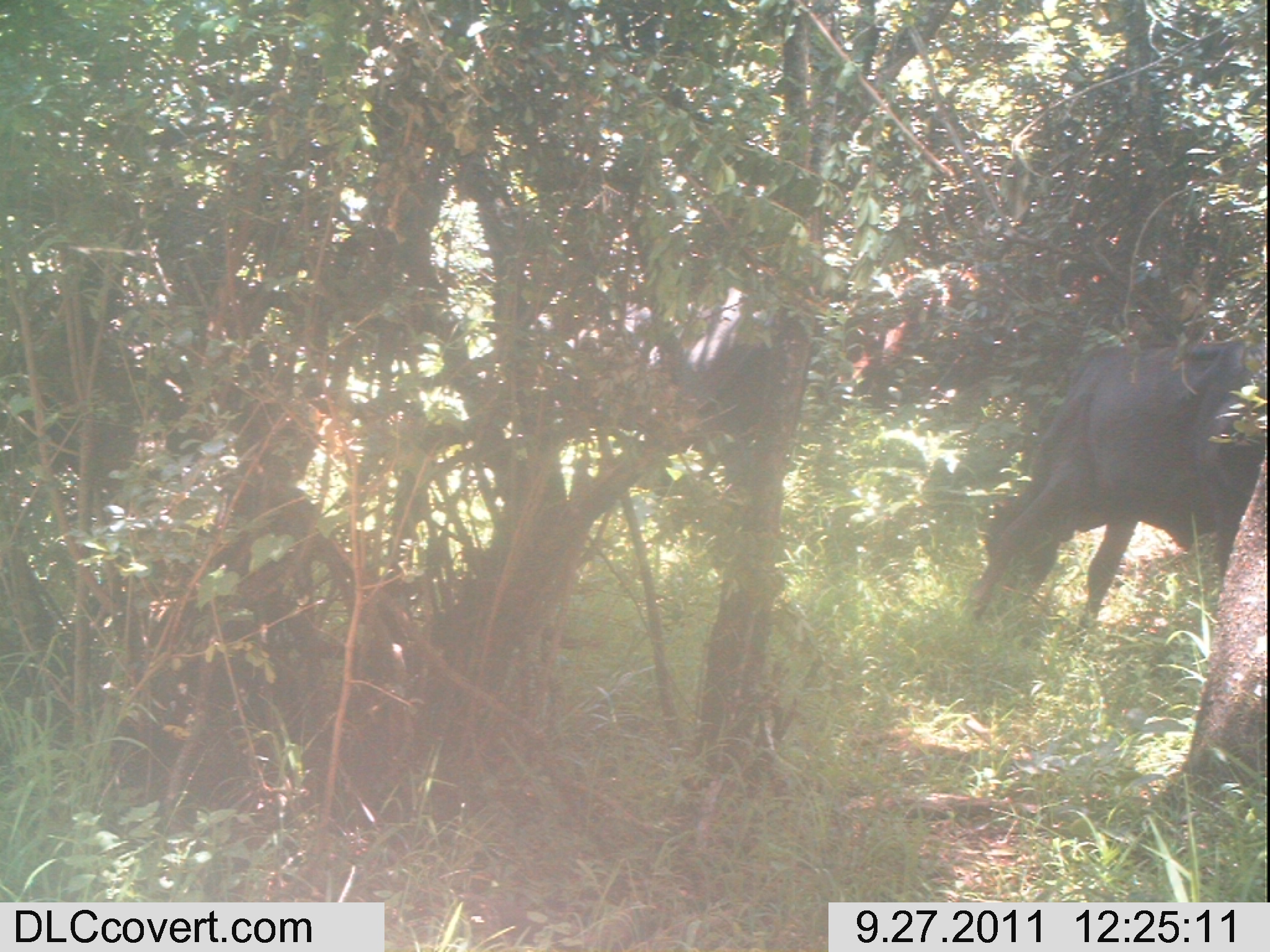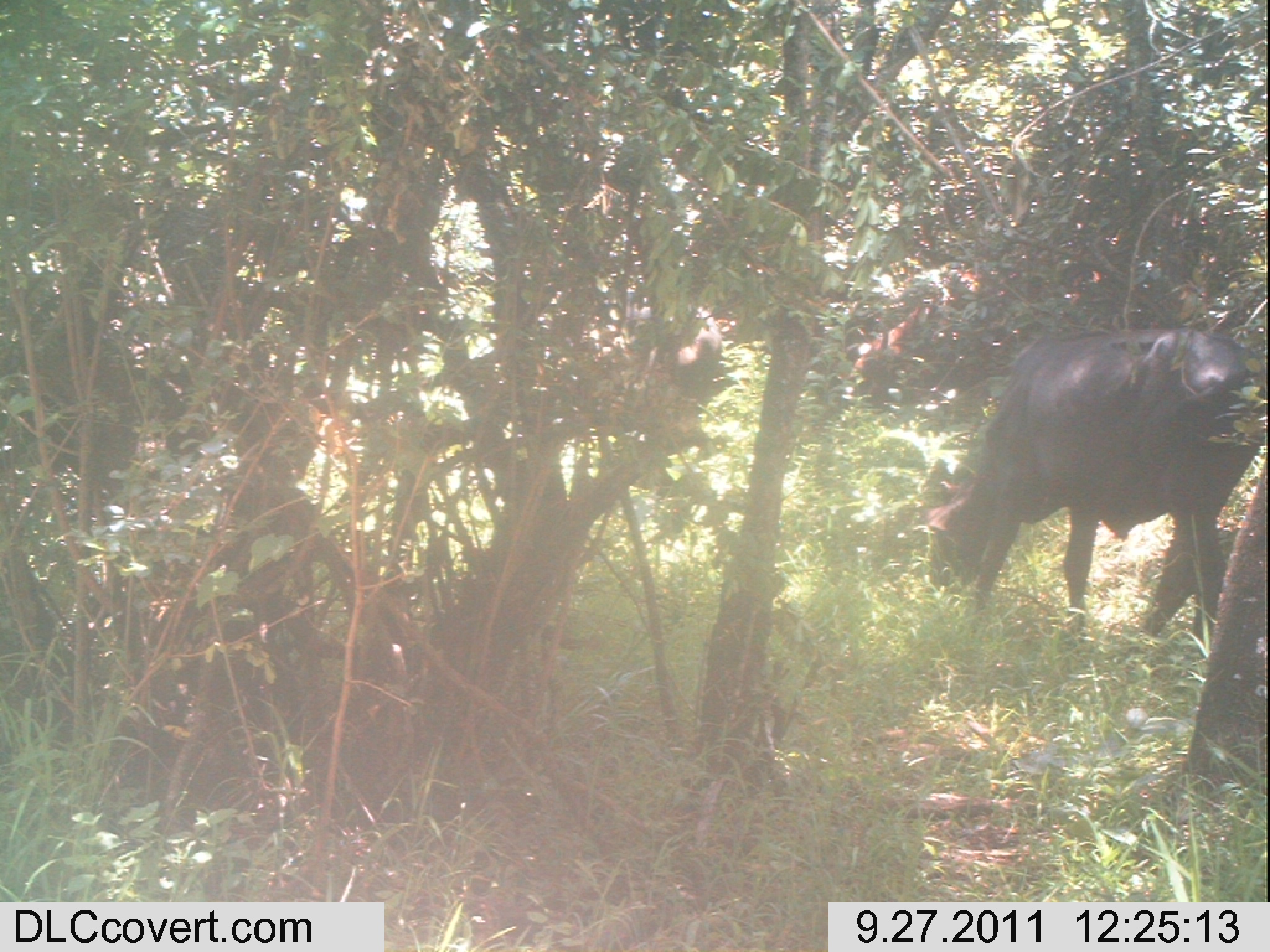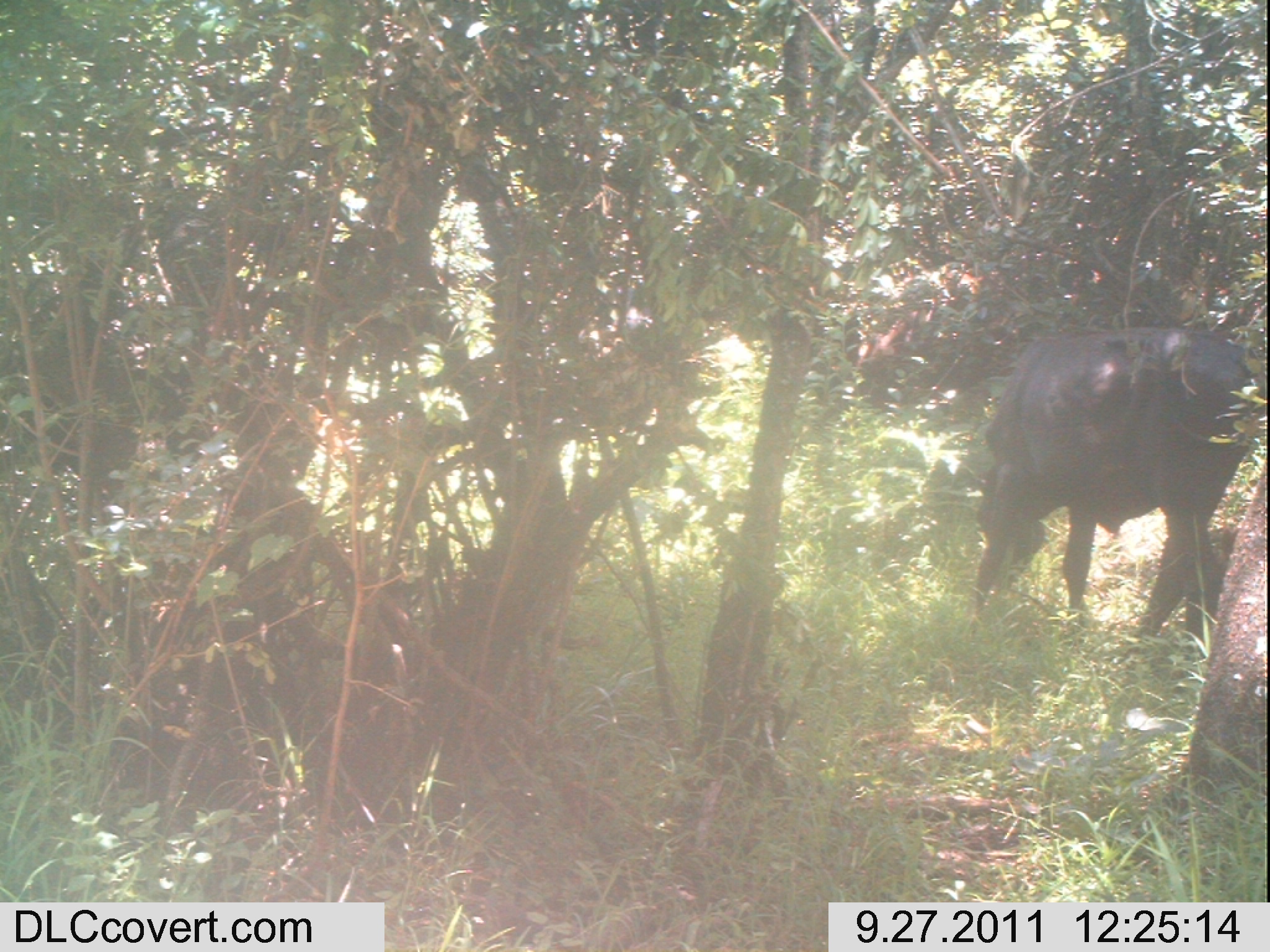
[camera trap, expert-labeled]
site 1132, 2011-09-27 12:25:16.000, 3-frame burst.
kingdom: Animalia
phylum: Chordata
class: Mammalia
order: Artiodactyla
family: Bovidae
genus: Bos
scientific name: Bos taurus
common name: domestic cattle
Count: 3.